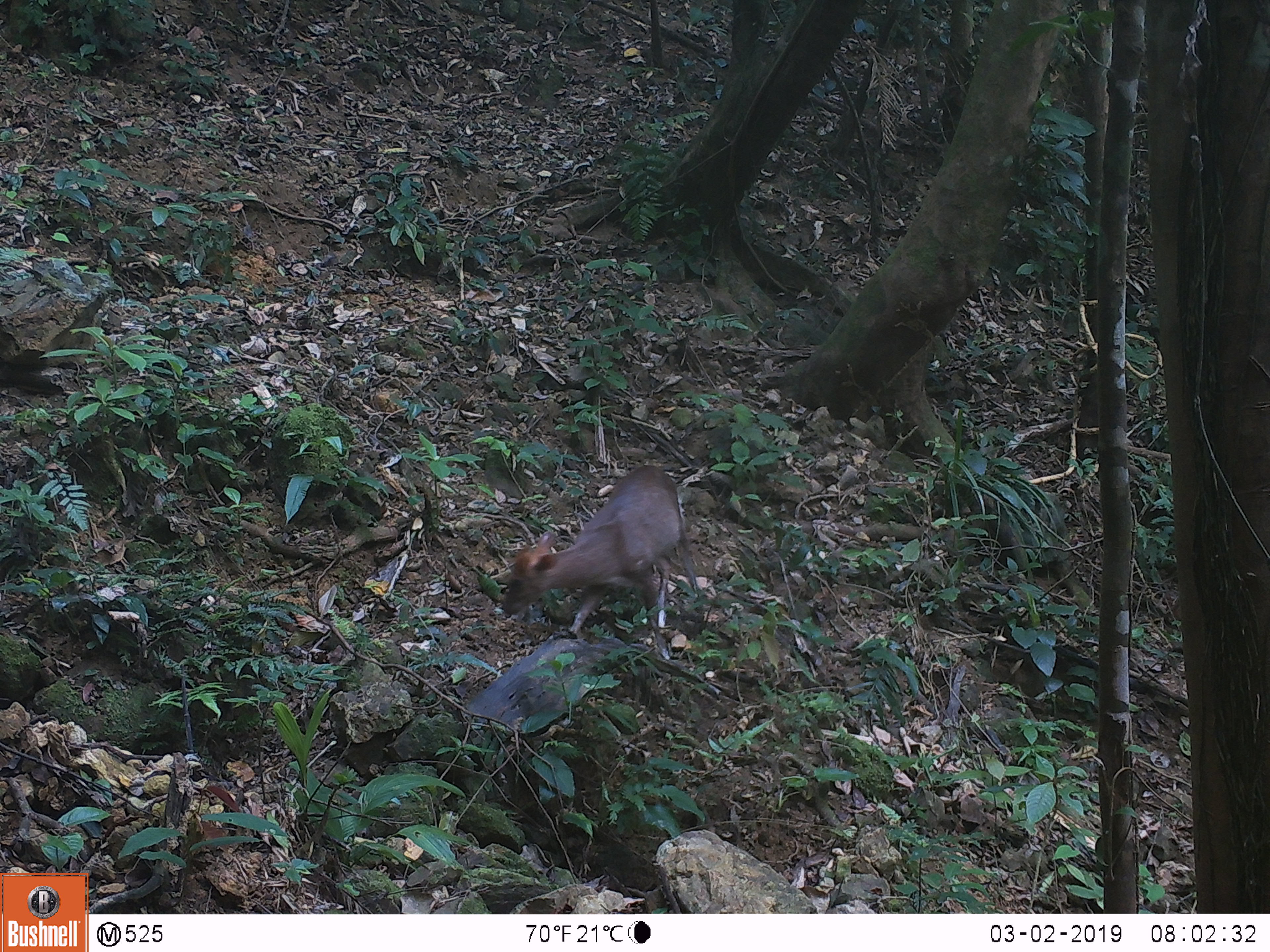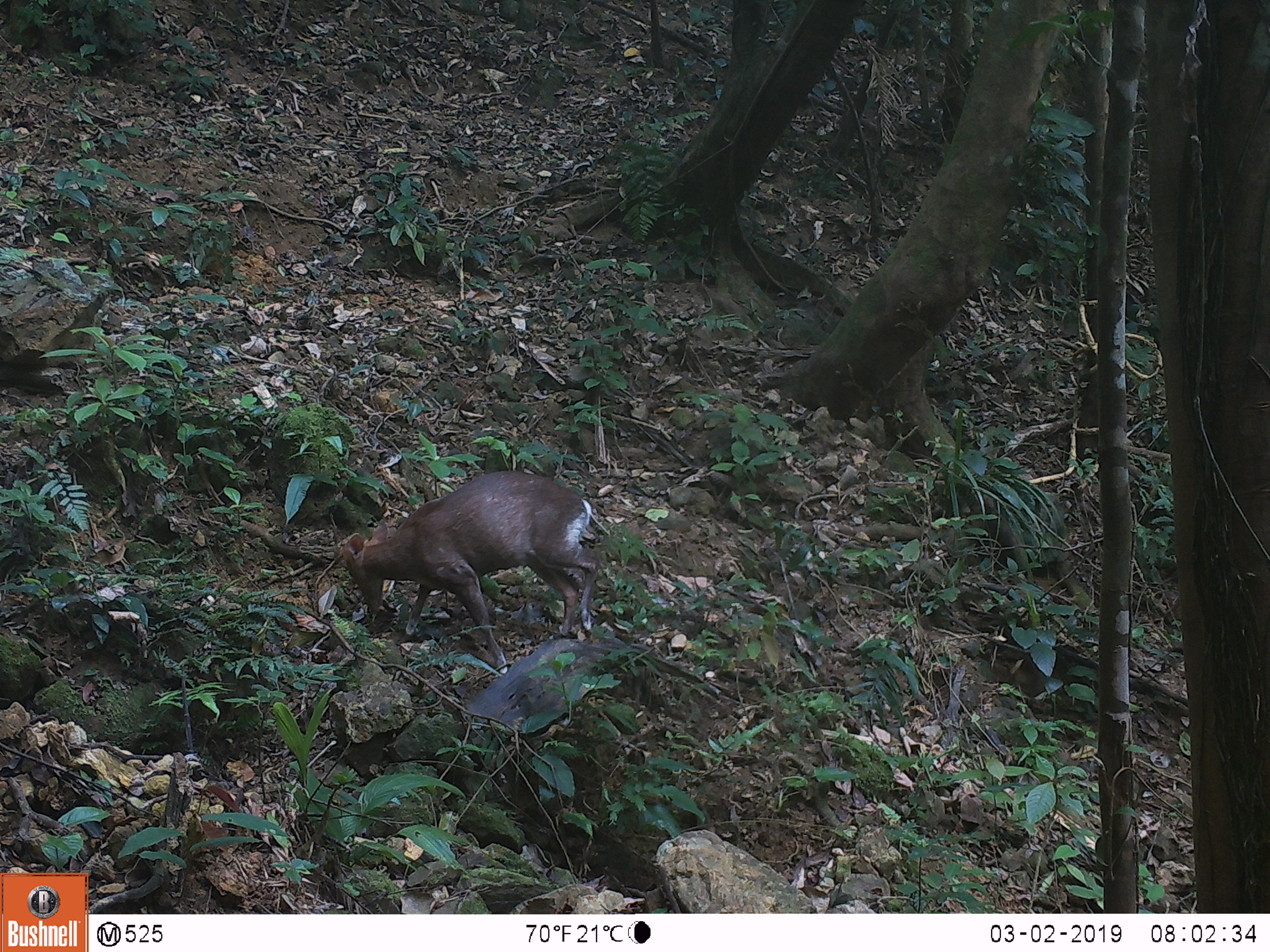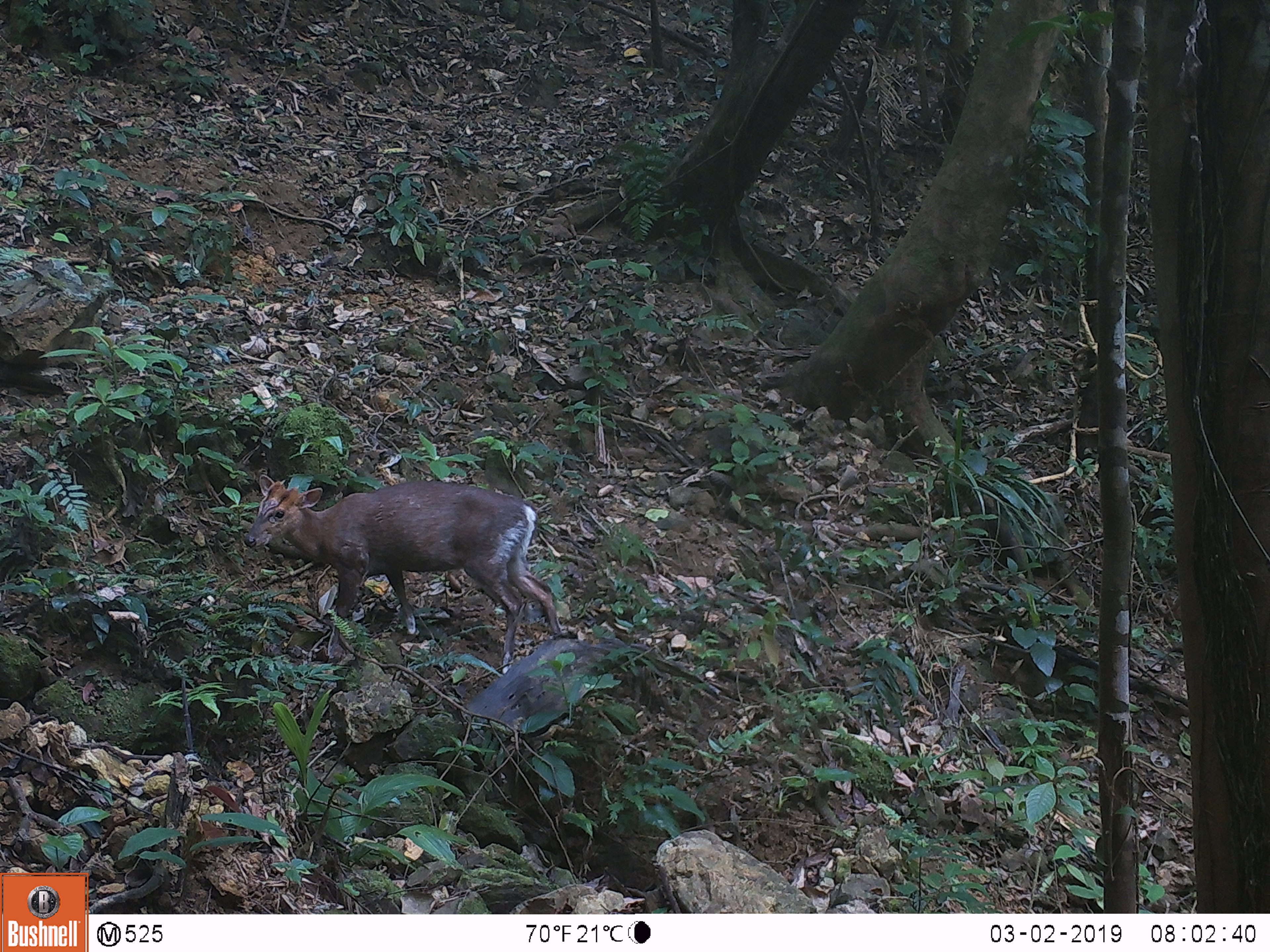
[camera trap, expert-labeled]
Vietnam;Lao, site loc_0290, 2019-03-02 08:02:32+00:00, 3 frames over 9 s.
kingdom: Animalia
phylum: Chordata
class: Mammalia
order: Artiodactyla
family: Cervidae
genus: Muntiacus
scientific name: Muntiacus rooseveltorum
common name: roosevelt's muntjac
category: roosevelts muntjac group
Roosevelts muntjac group (roosevelt's muntjac) (Muntiacus rooseveltorum). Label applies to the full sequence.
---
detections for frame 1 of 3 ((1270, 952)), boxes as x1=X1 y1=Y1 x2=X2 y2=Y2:
roosevelts muntjac group: x1=500 y1=465 x2=700 y2=660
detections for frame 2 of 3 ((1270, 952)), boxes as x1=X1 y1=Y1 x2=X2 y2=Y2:
roosevelts muntjac group: x1=341 y1=470 x2=600 y2=673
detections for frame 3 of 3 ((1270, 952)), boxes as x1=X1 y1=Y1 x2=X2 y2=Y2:
roosevelts muntjac group: x1=245 y1=474 x2=561 y2=674